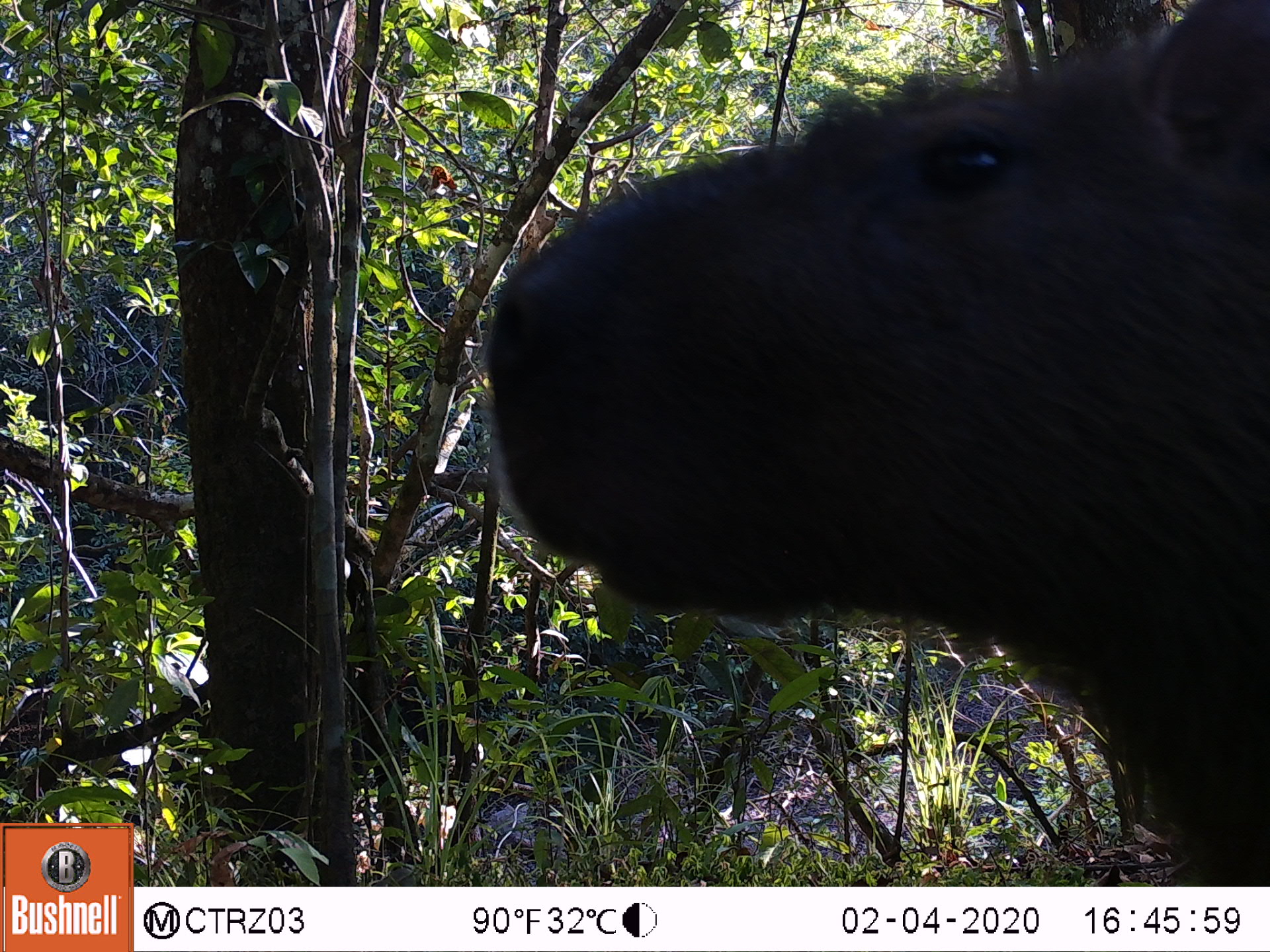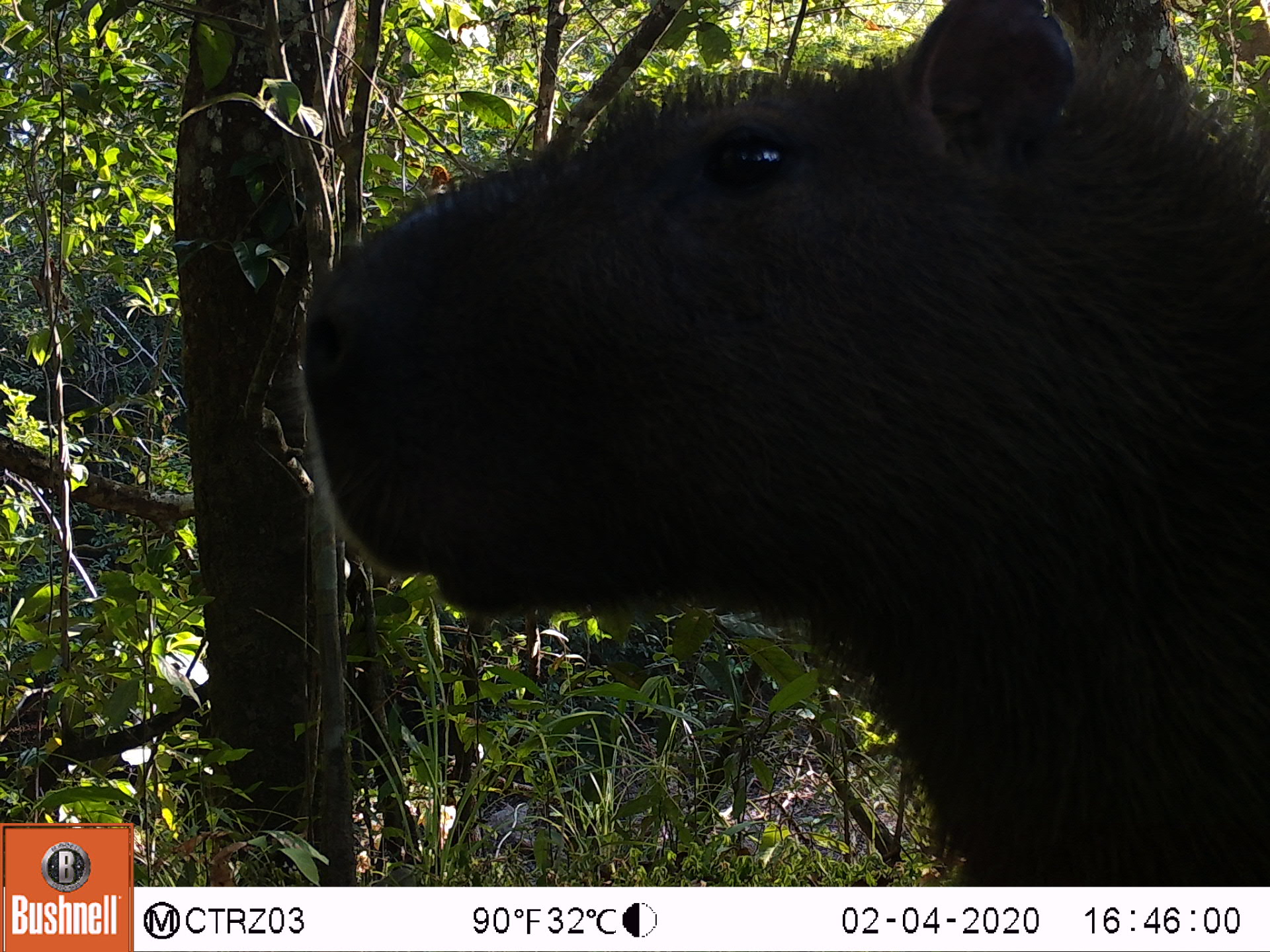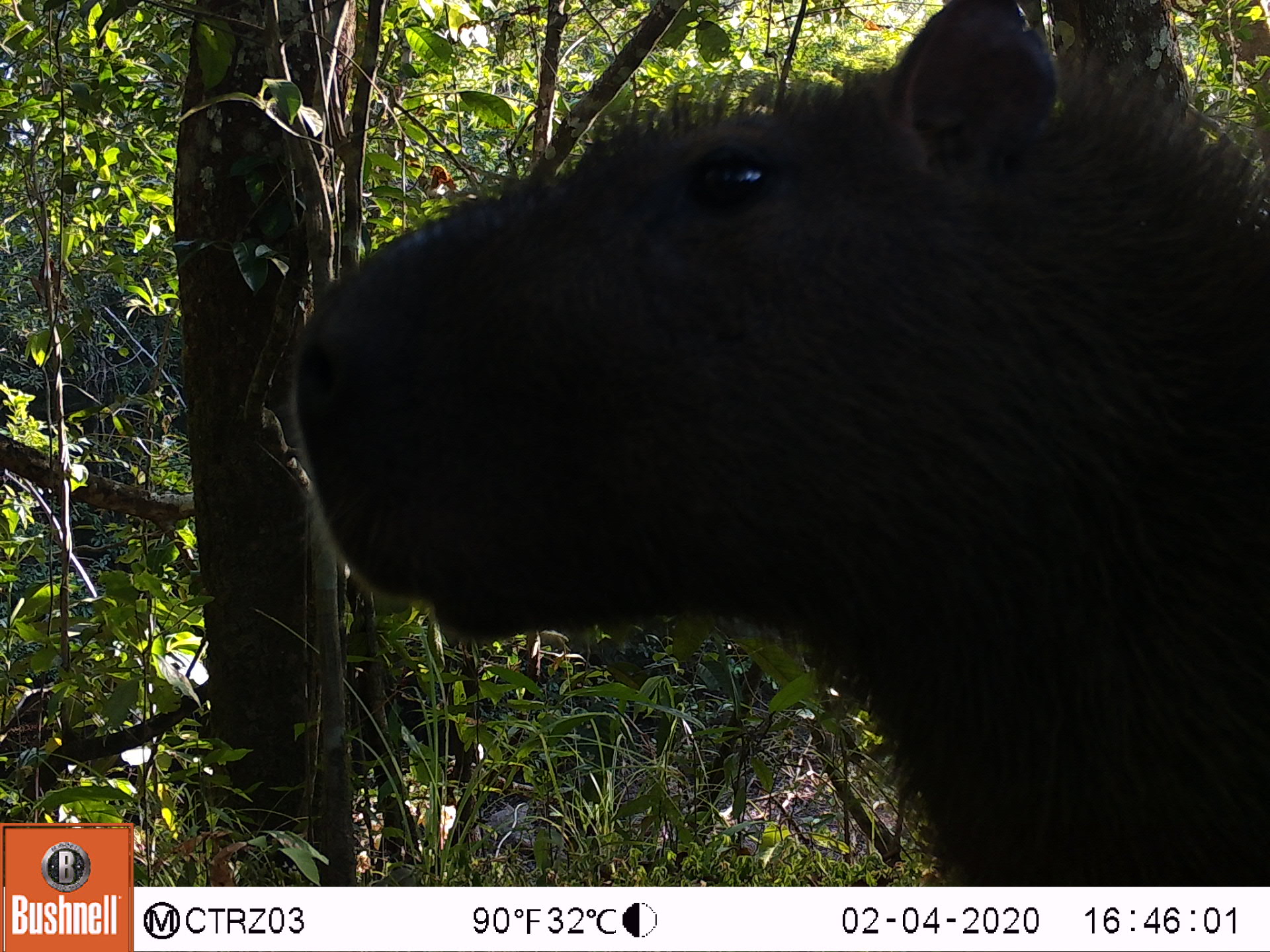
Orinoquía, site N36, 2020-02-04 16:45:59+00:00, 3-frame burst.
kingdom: Animalia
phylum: Chordata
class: Mammalia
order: Rodentia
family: Caviidae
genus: Hydrochoerus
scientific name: Hydrochoerus hydrochaeris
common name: capybara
Capybara (Hydrochoerus hydrochaeris).